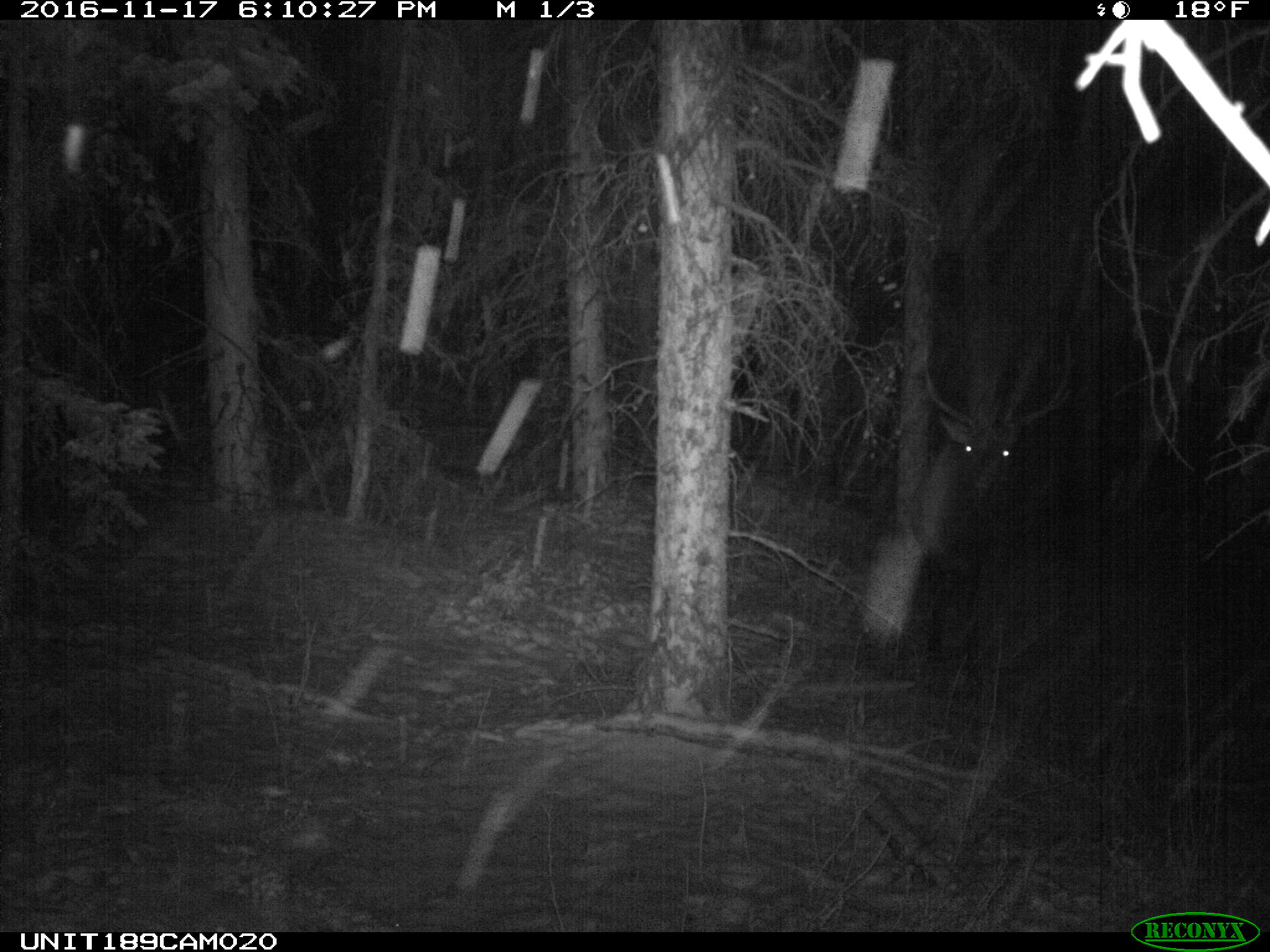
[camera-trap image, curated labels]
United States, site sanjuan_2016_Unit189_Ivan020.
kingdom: Animalia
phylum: Chordata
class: Mammalia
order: Artiodactyla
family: Cervidae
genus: Cervus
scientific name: Cervus elaphus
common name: red deer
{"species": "Cervus elaphus (red deer)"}